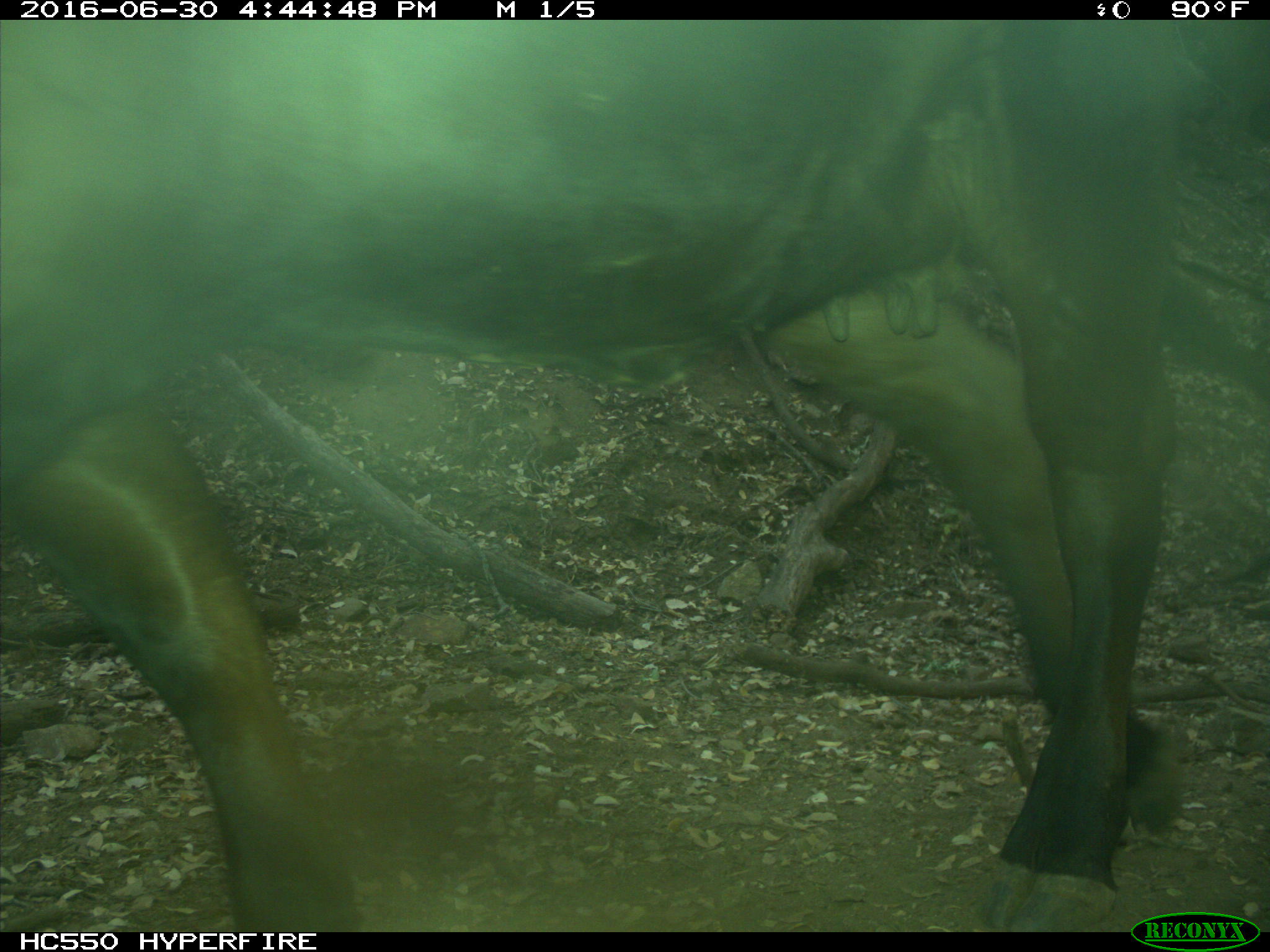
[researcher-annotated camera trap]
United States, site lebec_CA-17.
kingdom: Animalia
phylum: Chordata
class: Mammalia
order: Artiodactyla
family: Bovidae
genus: Bos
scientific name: Bos taurus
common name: domestic cow